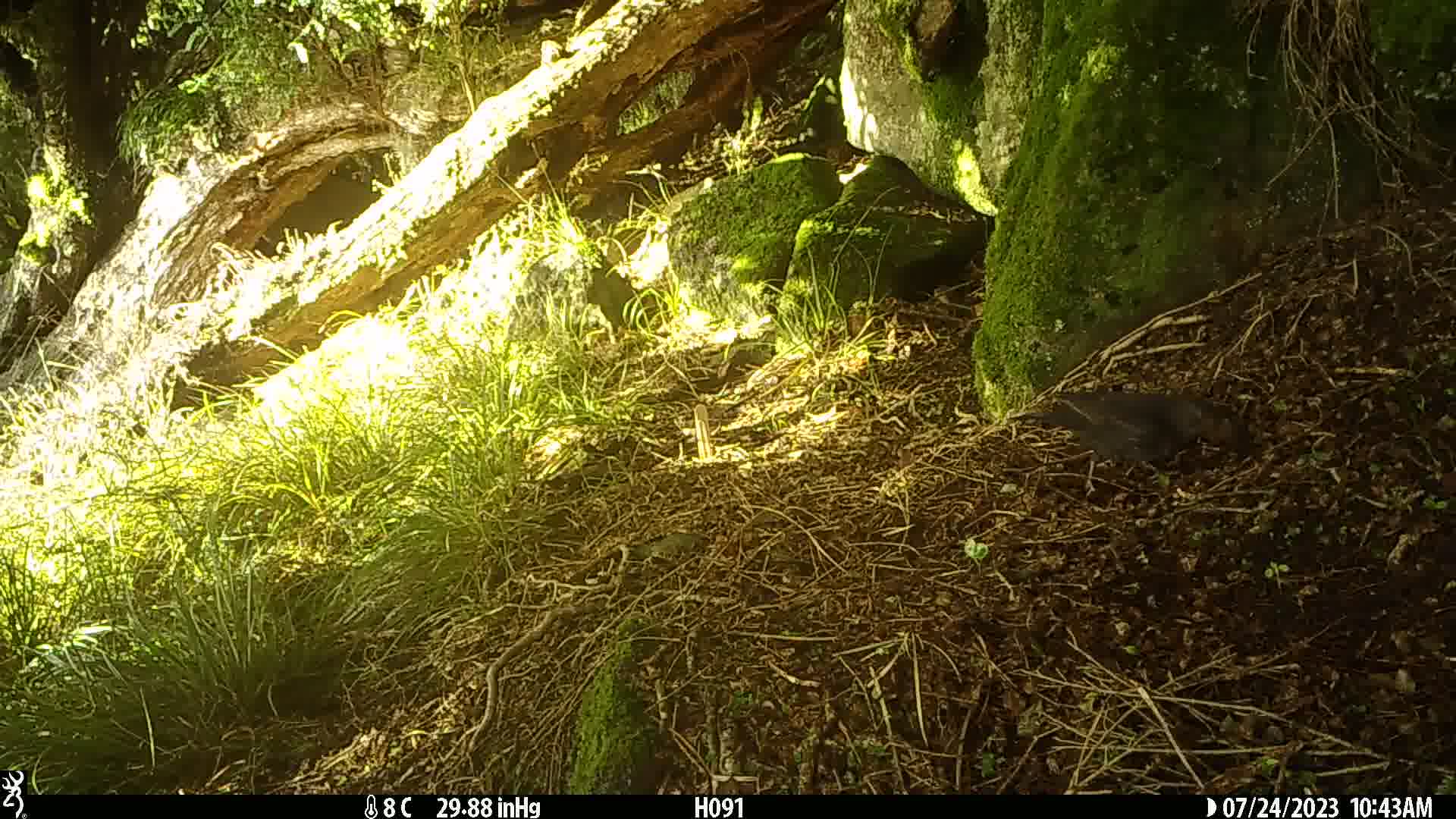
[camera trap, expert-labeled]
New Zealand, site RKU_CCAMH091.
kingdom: Animalia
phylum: Chordata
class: Aves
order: Passeriformes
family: Turdidae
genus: Turdus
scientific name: Turdus merula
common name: eurasian blackbird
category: blackbird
Blackbird (eurasian blackbird) (Turdus merula).